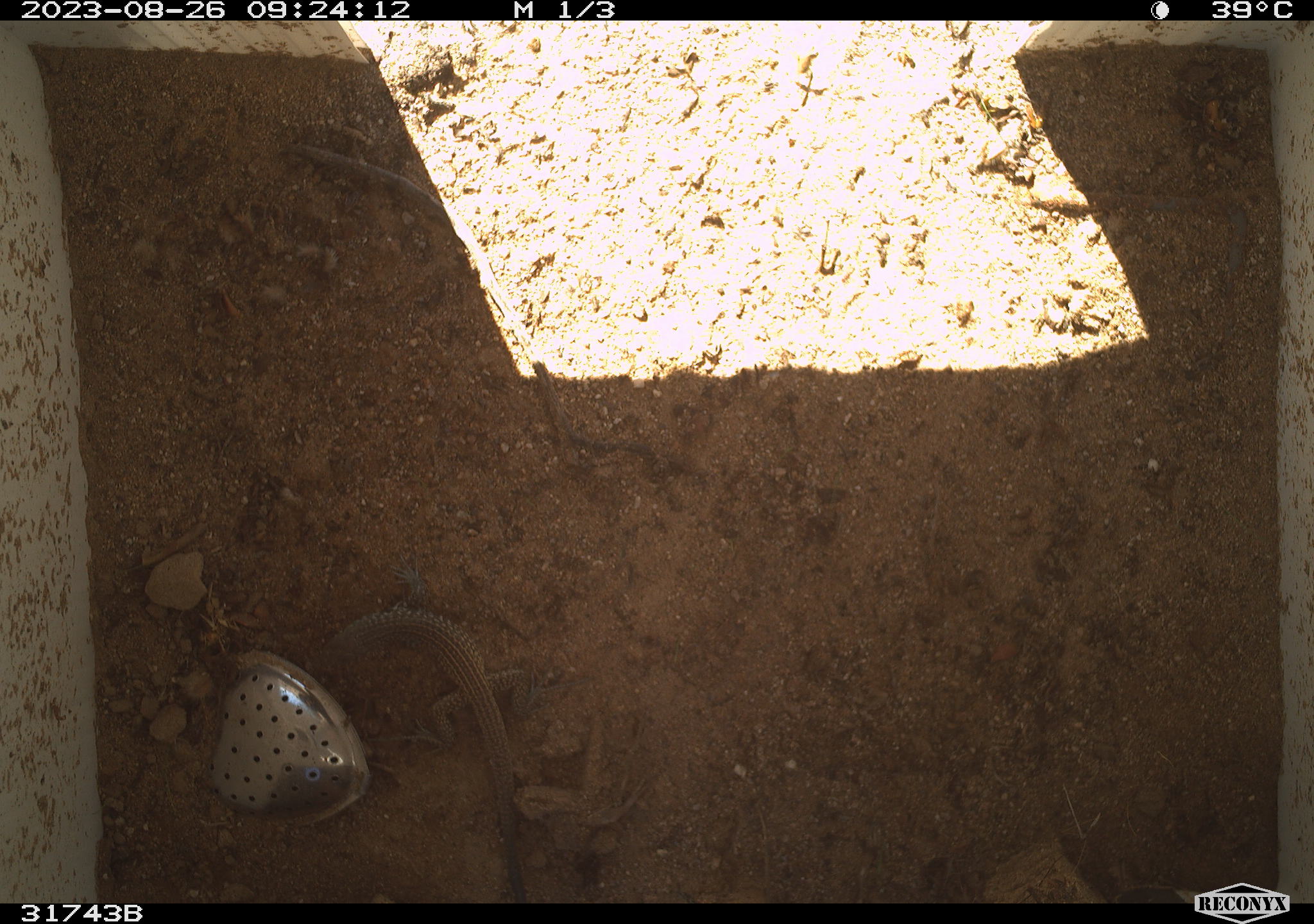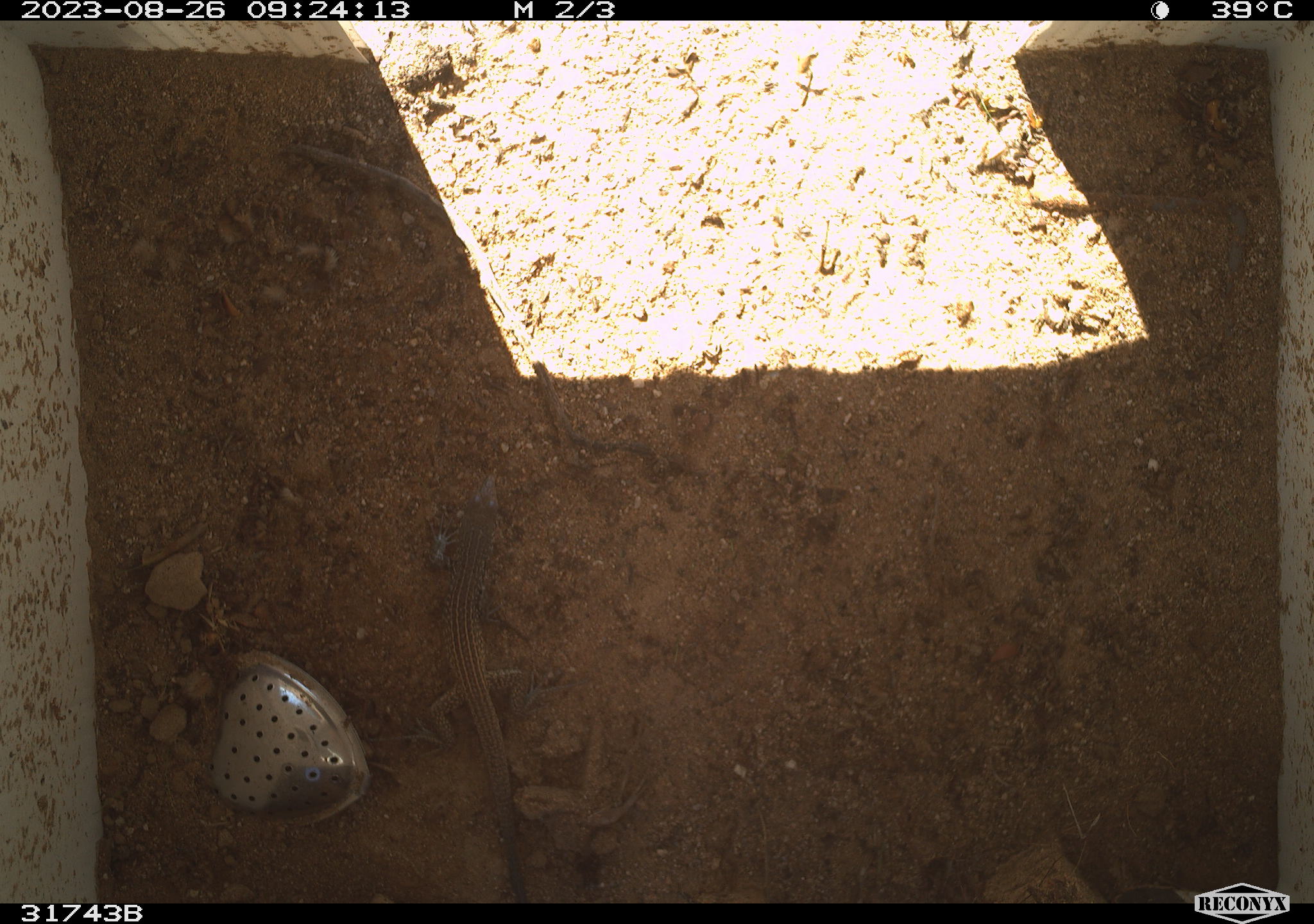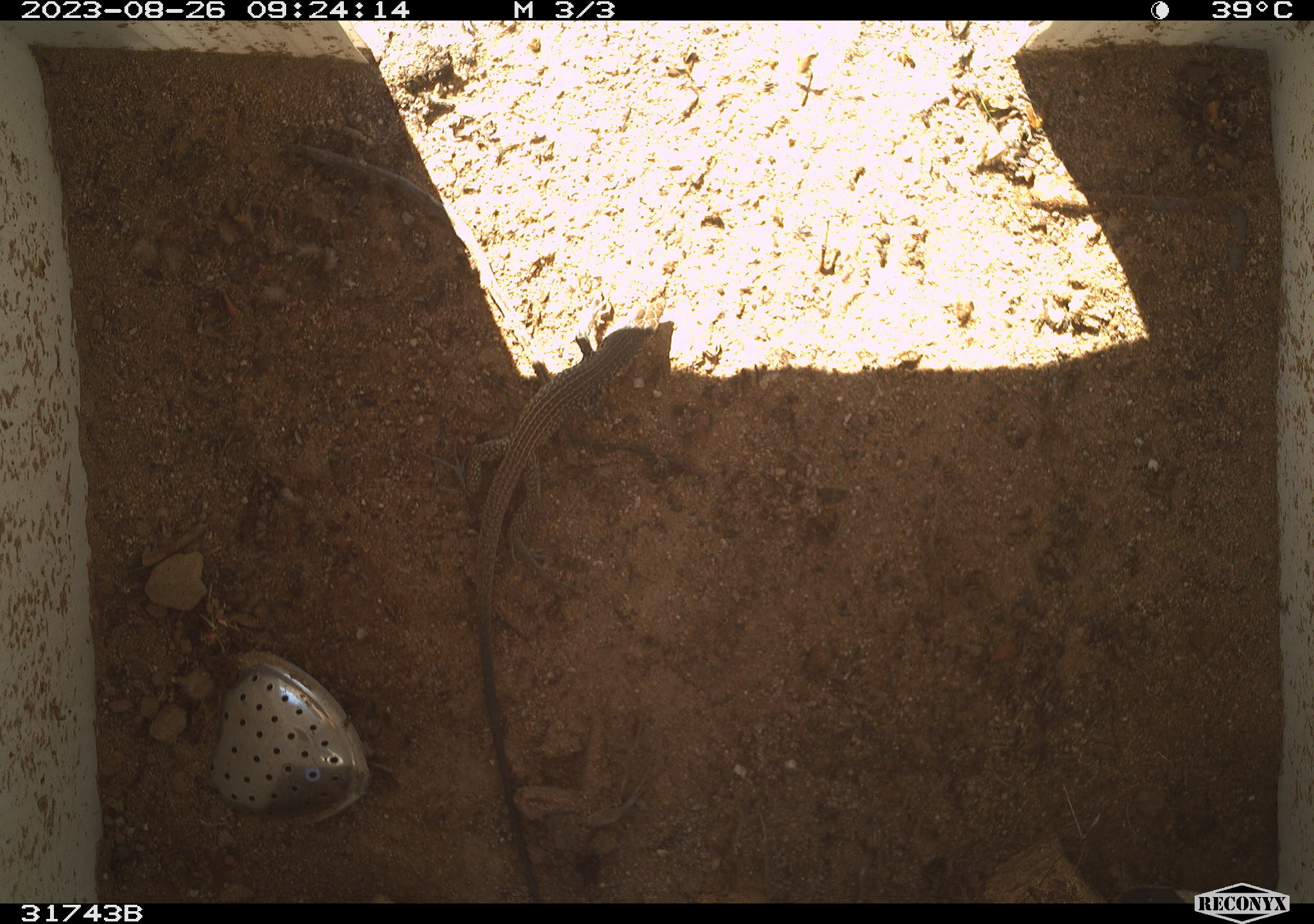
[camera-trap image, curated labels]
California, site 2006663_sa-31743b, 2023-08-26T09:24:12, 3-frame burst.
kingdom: Animalia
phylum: Chordata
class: Reptilia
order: Squamata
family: Teiidae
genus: Aspidoscelis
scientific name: Aspidoscelis tigris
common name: western whiptail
Western whiptail (Aspidoscelis tigris).